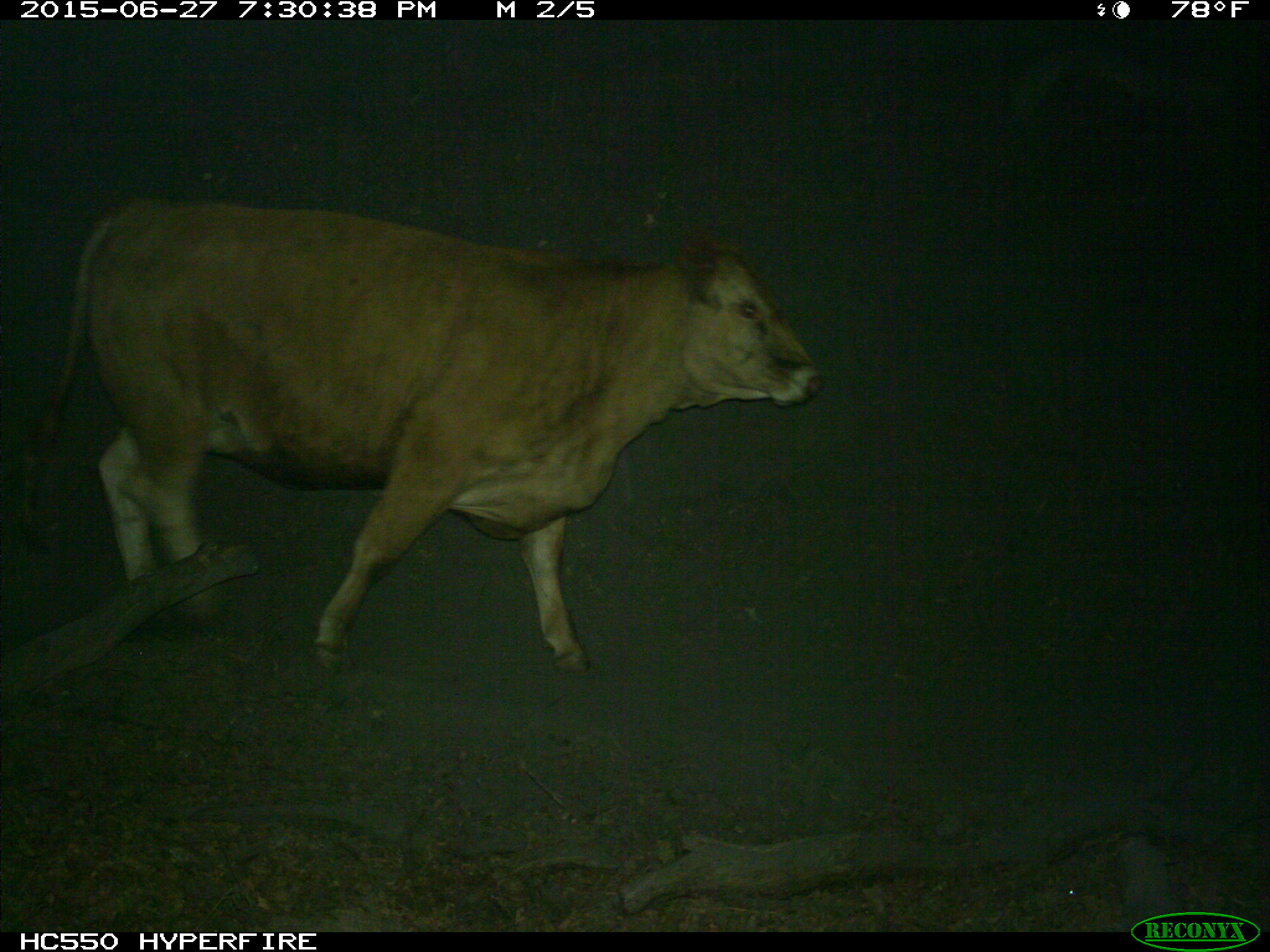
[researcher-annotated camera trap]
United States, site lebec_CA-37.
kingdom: Animalia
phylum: Chordata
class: Mammalia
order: Artiodactyla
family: Bovidae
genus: Bos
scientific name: Bos taurus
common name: domestic cow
Bos taurus (domestic cow).